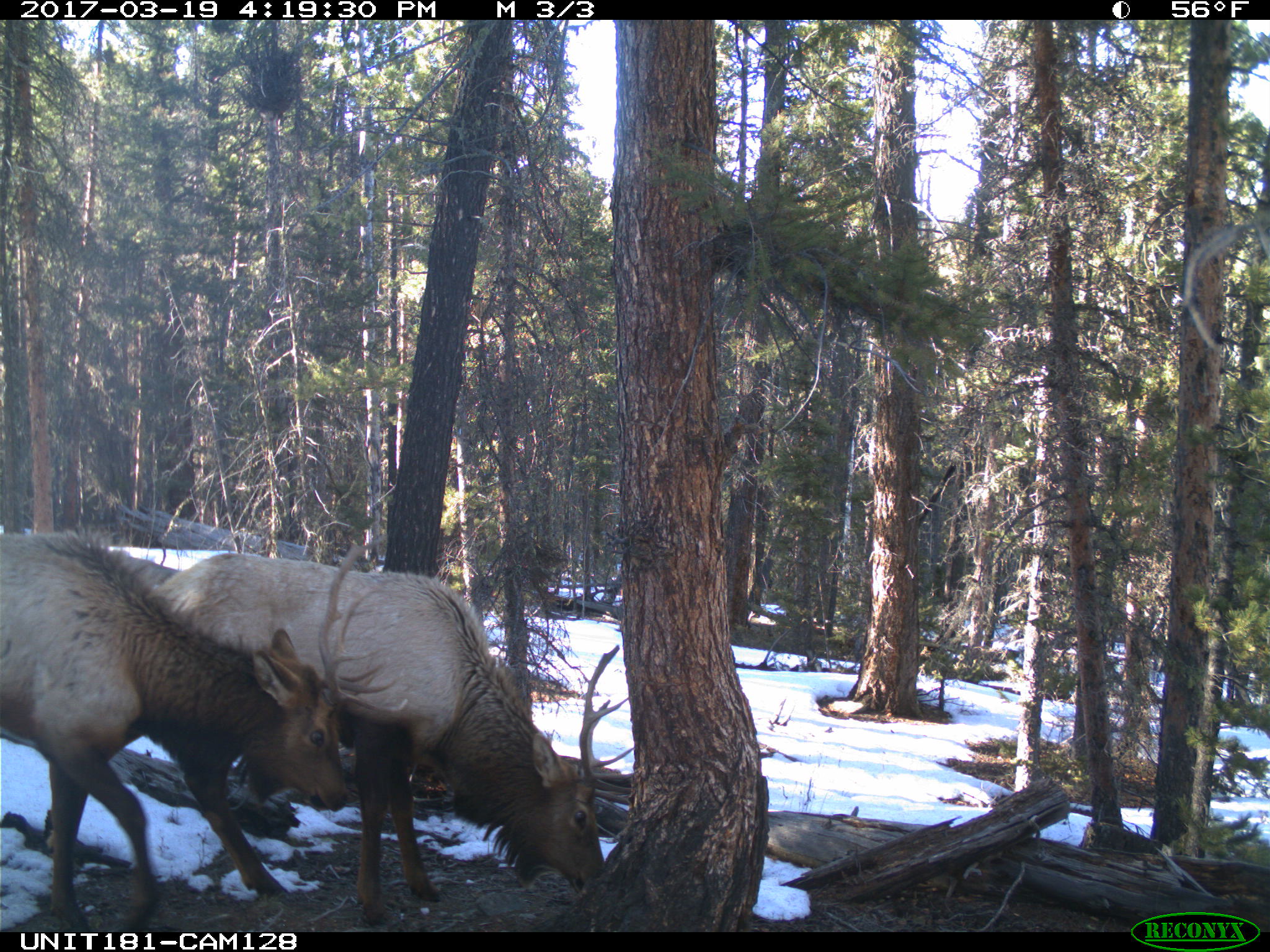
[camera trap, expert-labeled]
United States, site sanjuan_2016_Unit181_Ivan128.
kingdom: Animalia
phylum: Chordata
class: Mammalia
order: Artiodactyla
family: Cervidae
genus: Cervus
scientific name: Cervus elaphus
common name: red deer